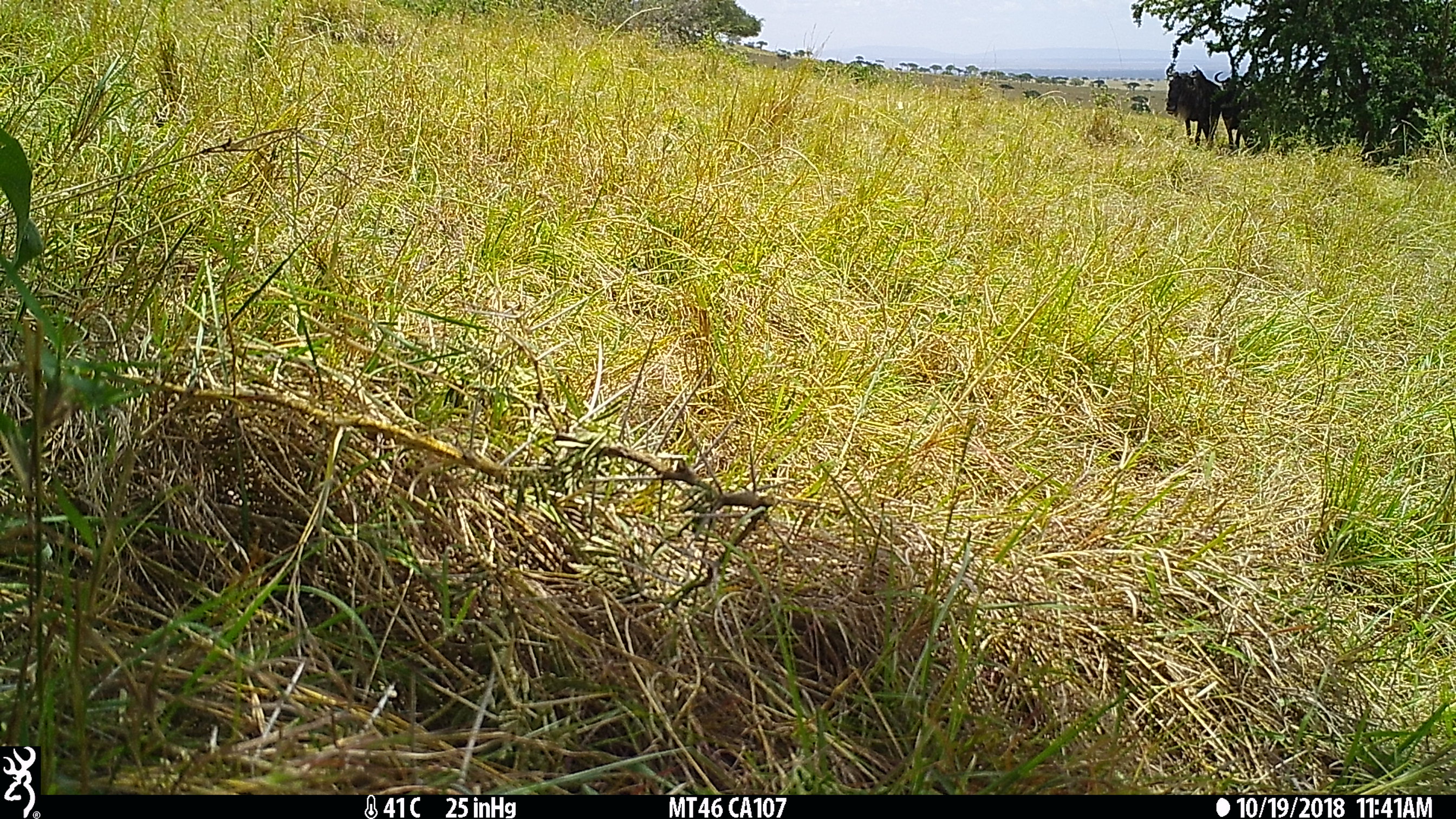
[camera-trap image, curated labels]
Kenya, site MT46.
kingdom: Animalia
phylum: Chordata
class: Mammalia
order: Artiodactyla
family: Bovidae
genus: Connochaetes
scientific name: Connochaetes taurinus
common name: blue wildebeest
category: wildebeest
Wildebeest (blue wildebeest) (Connochaetes taurinus).